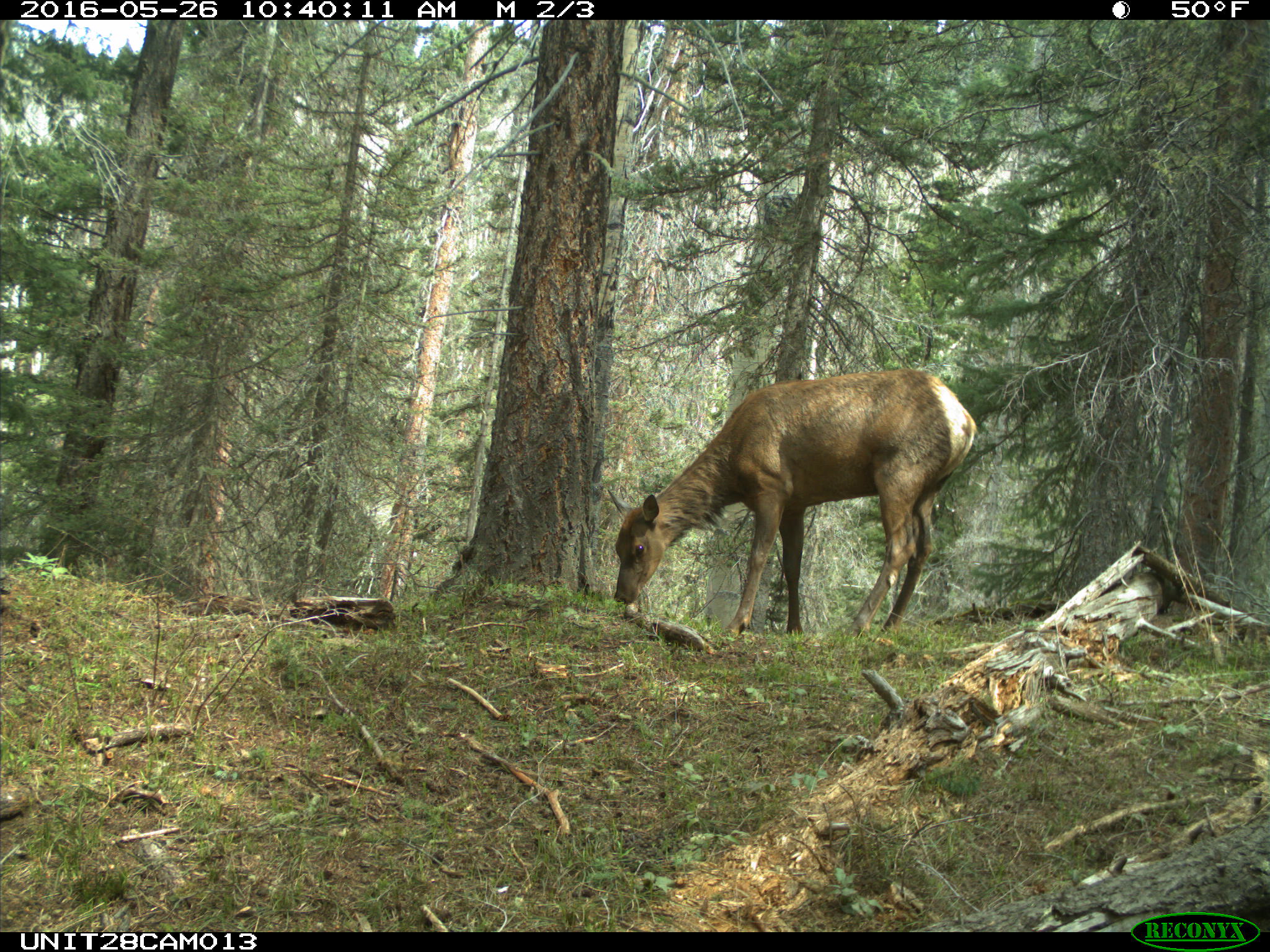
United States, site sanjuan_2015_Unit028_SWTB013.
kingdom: Animalia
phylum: Chordata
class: Mammalia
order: Artiodactyla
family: Cervidae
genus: Cervus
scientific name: Cervus elaphus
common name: red deer